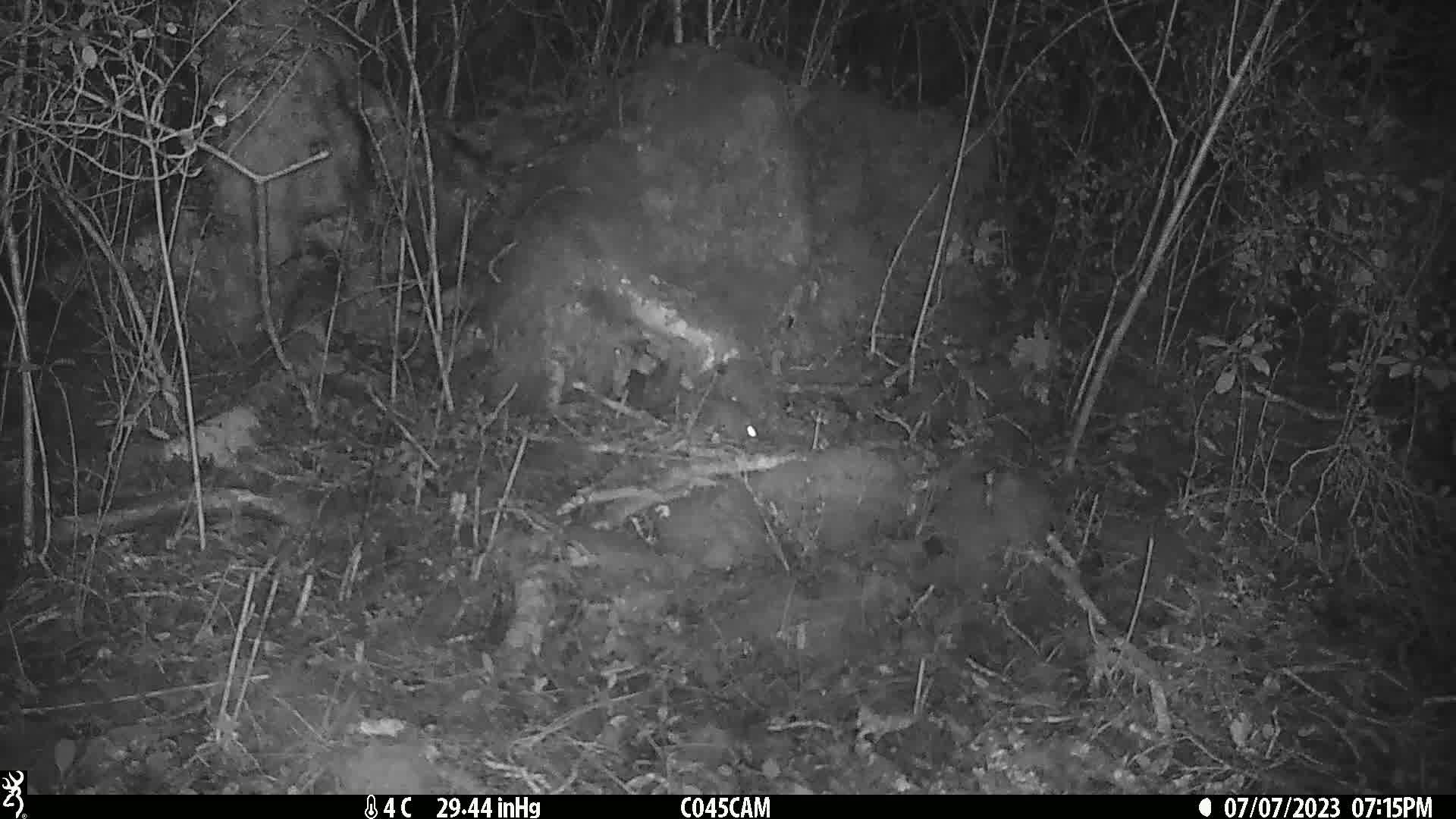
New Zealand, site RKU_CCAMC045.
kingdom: Animalia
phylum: Chordata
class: Mammalia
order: Rodentia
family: Muridae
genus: Rattus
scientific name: Rattus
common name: rat